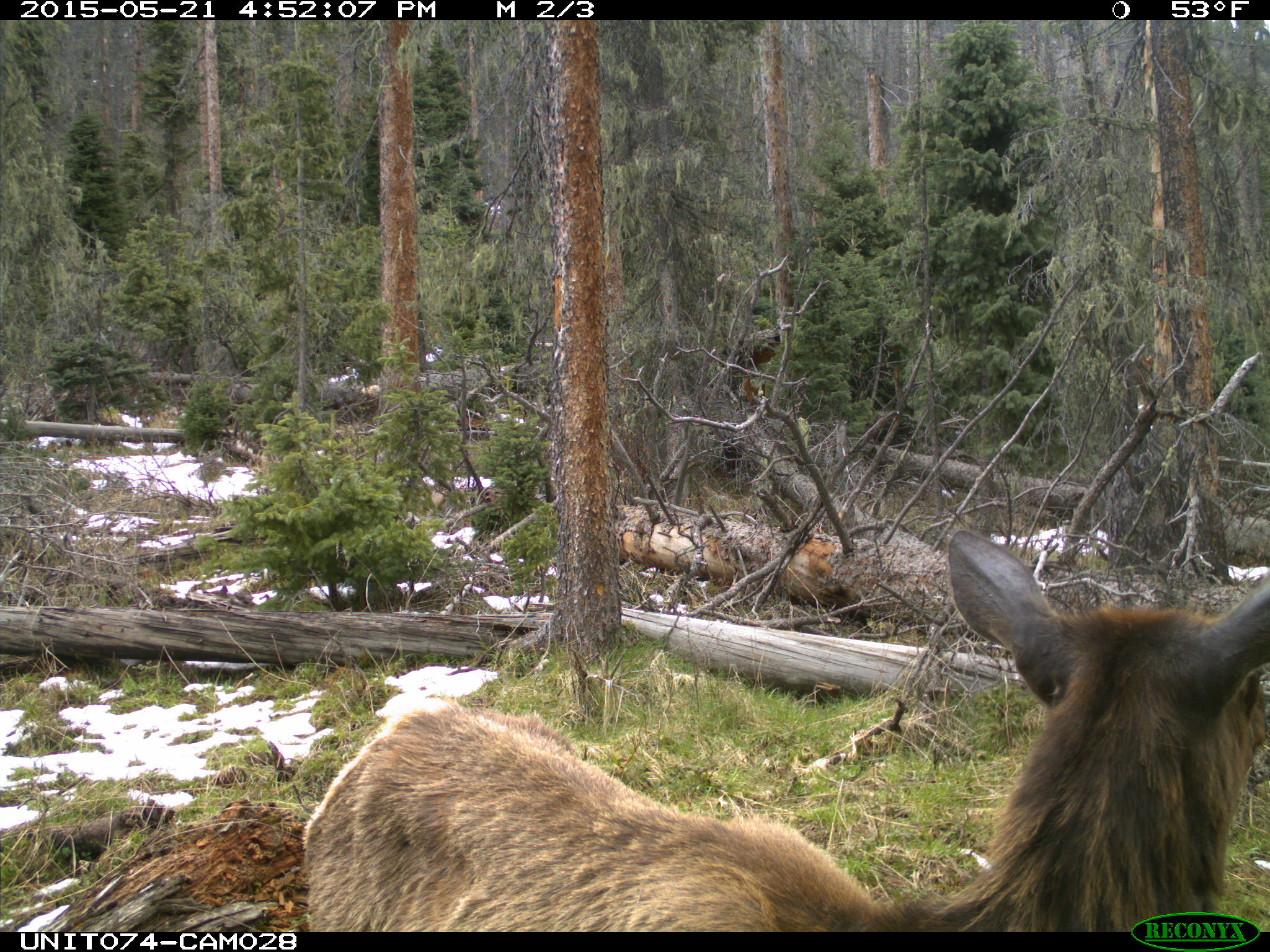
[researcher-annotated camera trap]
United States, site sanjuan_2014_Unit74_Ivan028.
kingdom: Animalia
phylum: Chordata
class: Mammalia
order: Artiodactyla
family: Cervidae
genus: Cervus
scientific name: Cervus elaphus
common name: red deer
Cervus elaphus (red deer).